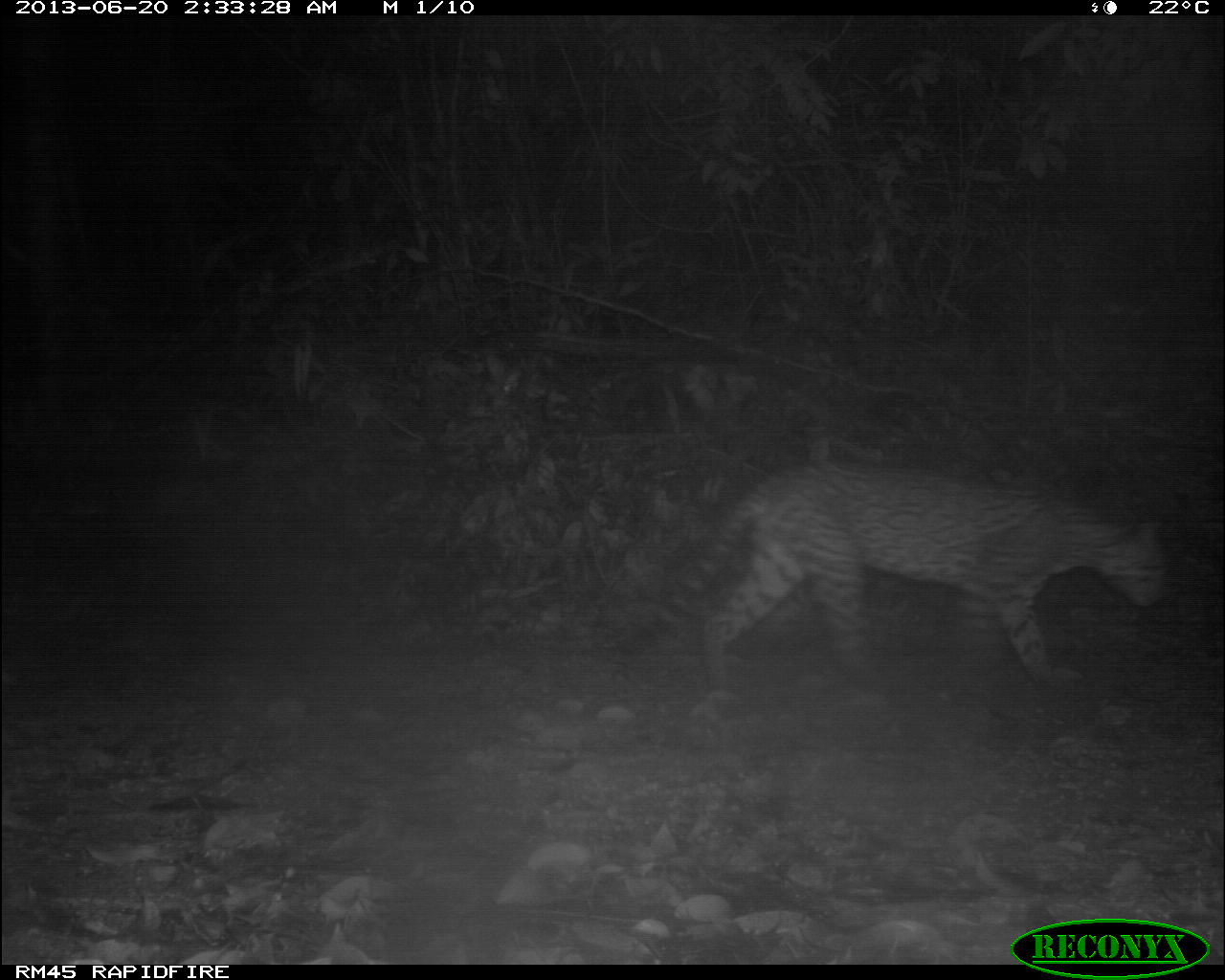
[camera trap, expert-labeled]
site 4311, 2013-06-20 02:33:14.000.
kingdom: Animalia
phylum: Chordata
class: Mammalia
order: Carnivora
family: Felidae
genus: Leopardus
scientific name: Leopardus pardalis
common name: ocelot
Leopardus pardalis (ocelot), count 1, sex male.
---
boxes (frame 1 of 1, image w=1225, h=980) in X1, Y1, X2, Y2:
leopardus pardalis: 608, 464, 1171, 698